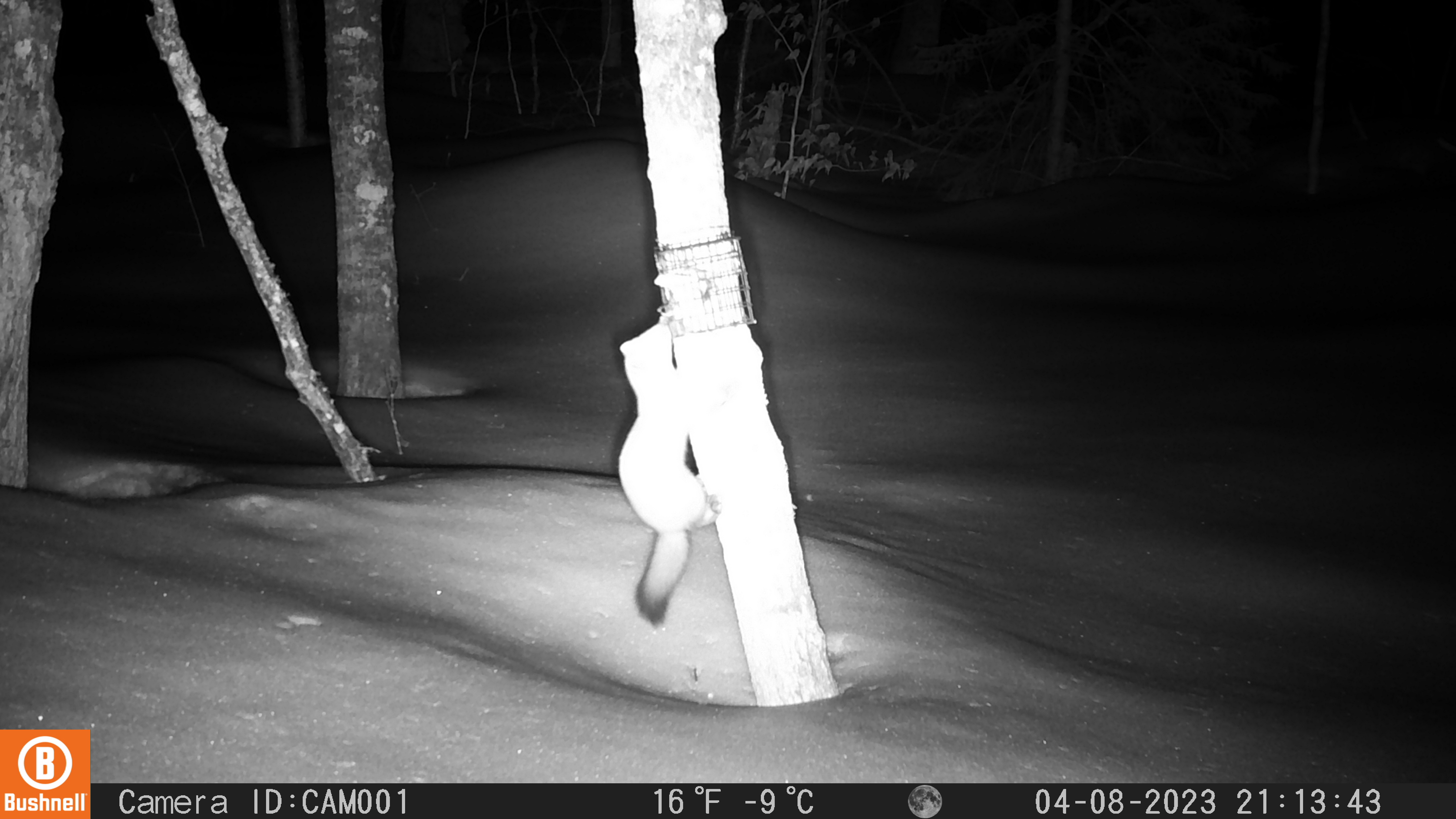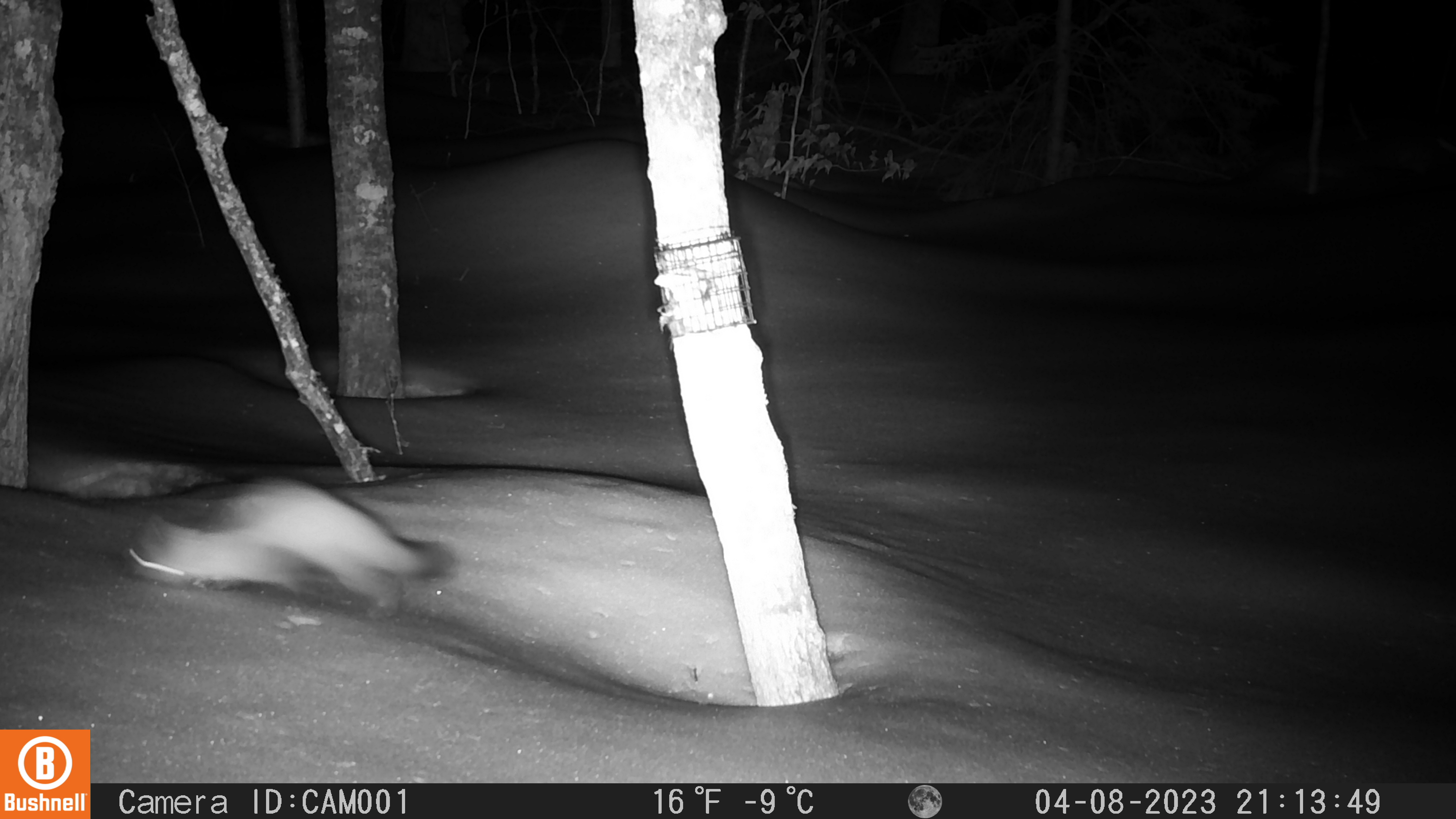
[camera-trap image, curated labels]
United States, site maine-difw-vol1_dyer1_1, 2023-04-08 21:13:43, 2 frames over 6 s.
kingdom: Animalia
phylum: Chordata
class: Mammalia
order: Carnivora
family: Mustelidae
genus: Martes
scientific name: Martes americana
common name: american marten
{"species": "american marten (Martes americana)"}